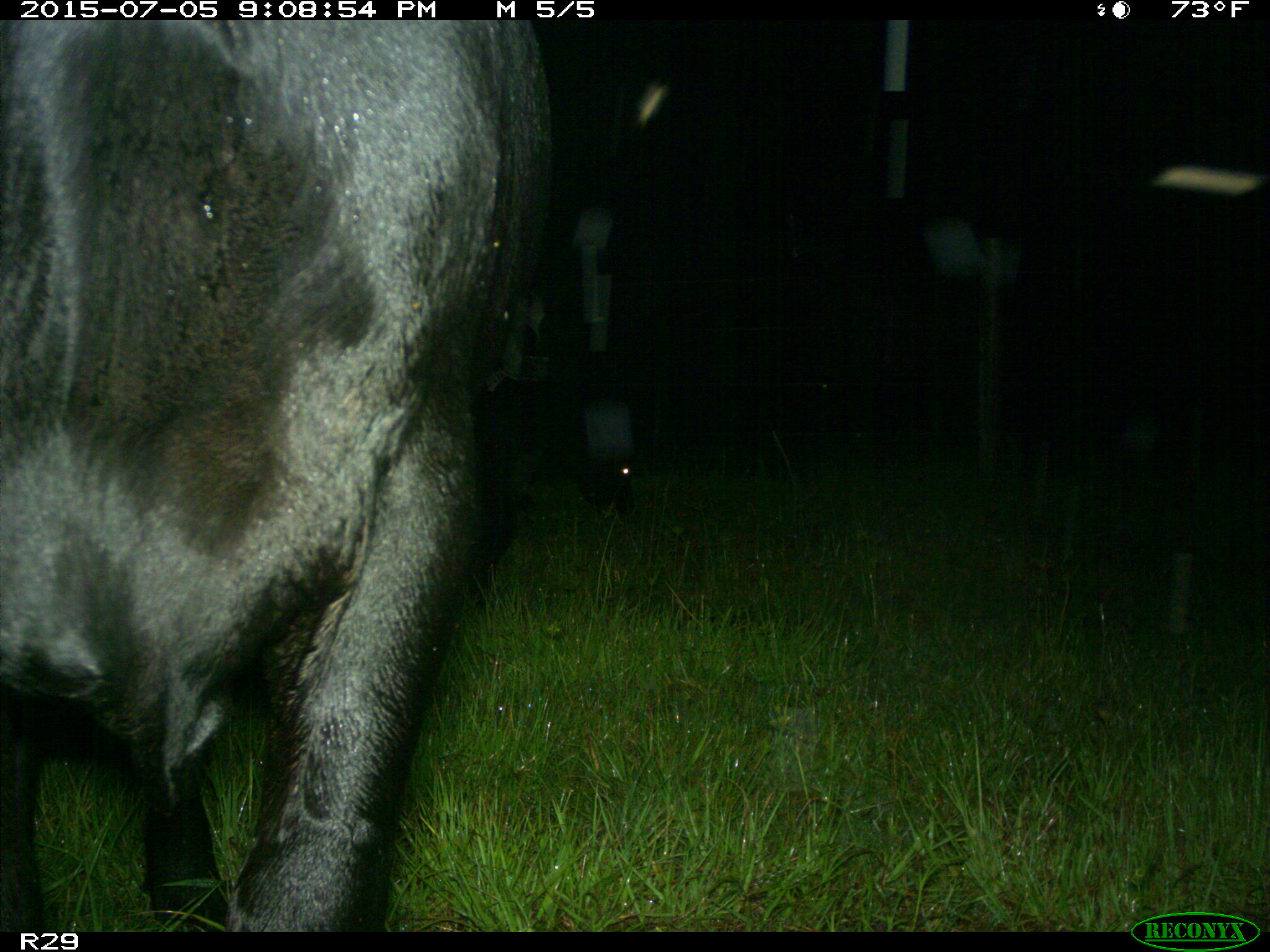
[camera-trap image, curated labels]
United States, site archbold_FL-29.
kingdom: Animalia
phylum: Chordata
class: Mammalia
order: Artiodactyla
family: Bovidae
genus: Bos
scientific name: Bos taurus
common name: domestic cow